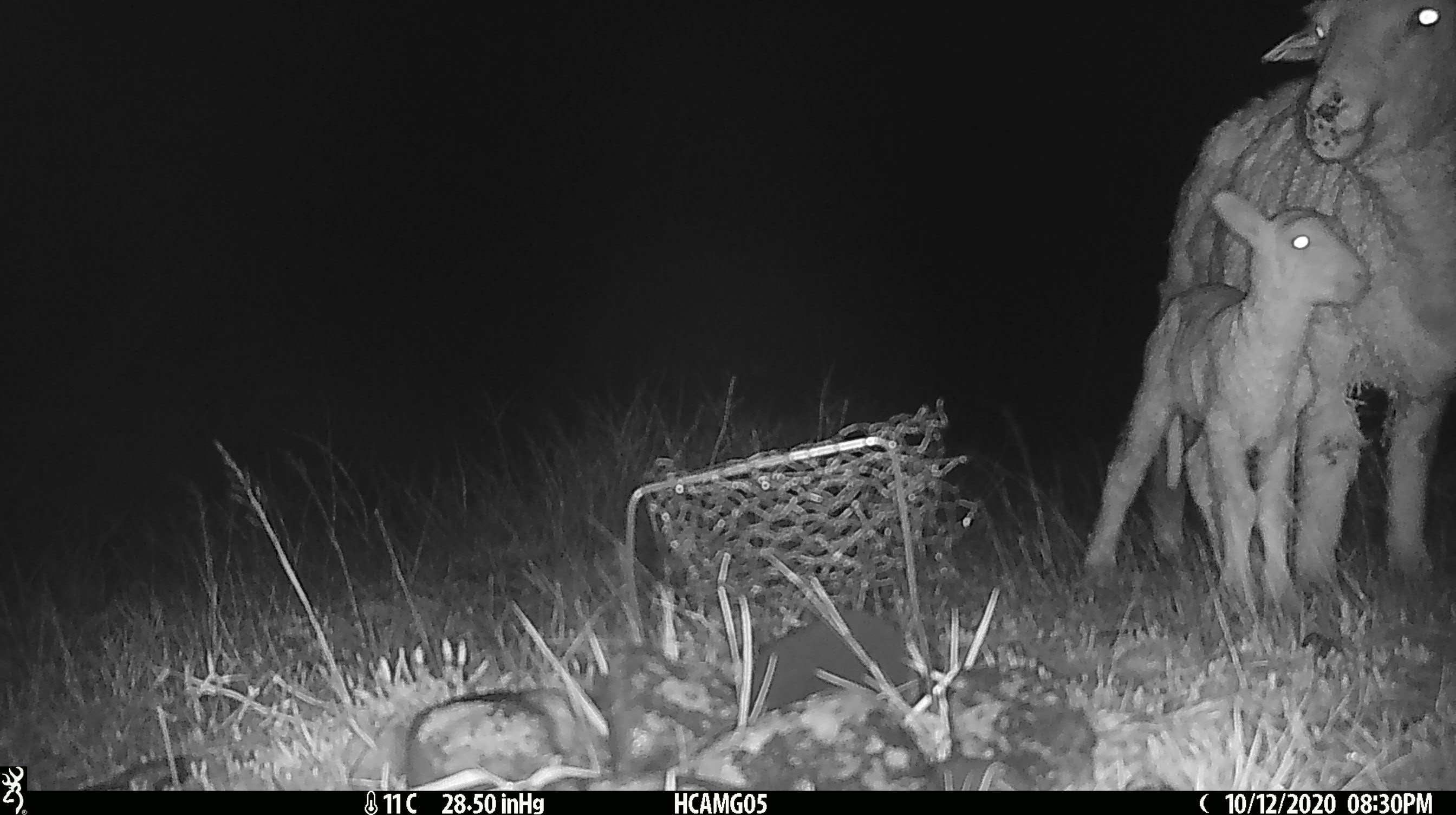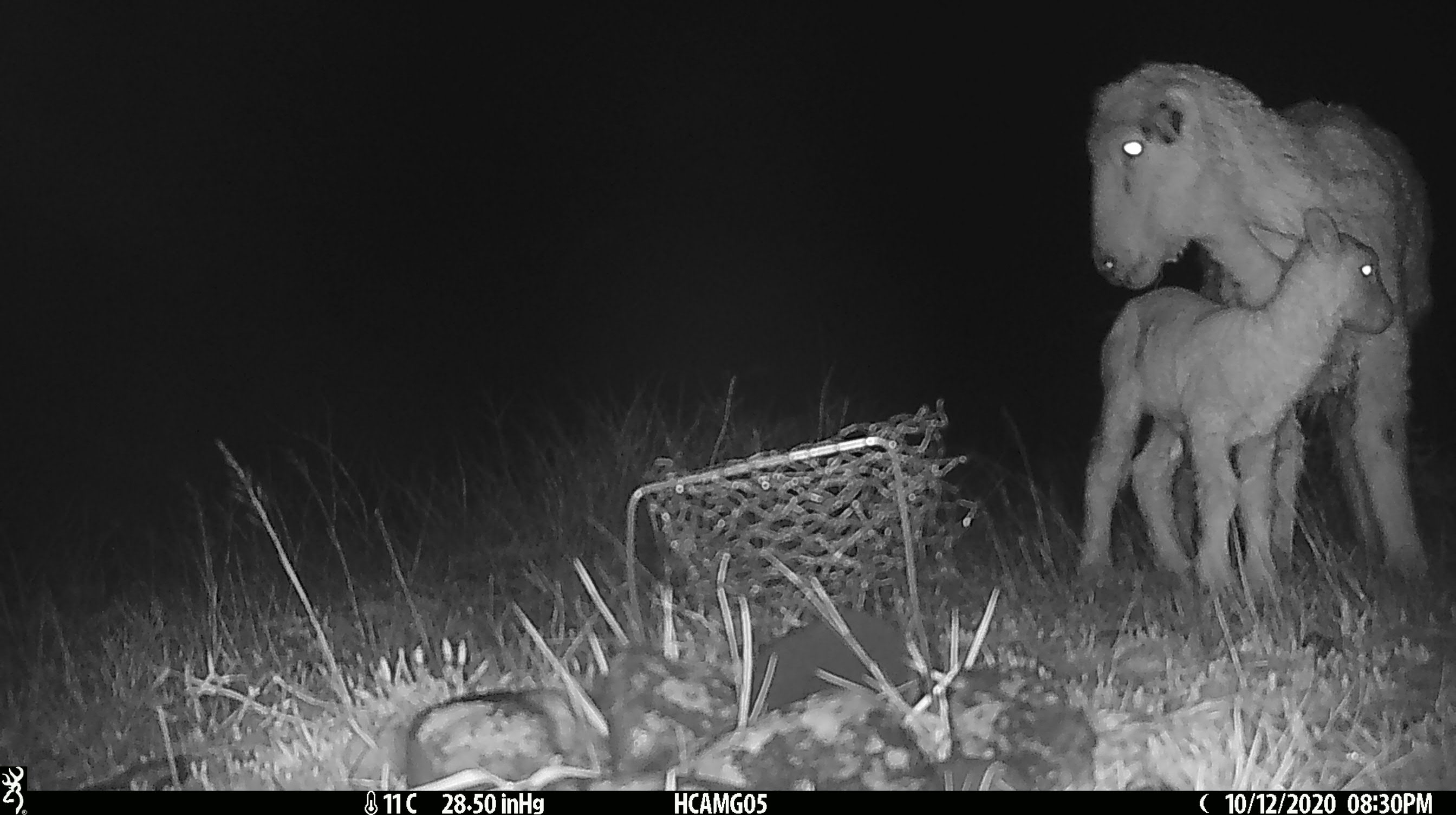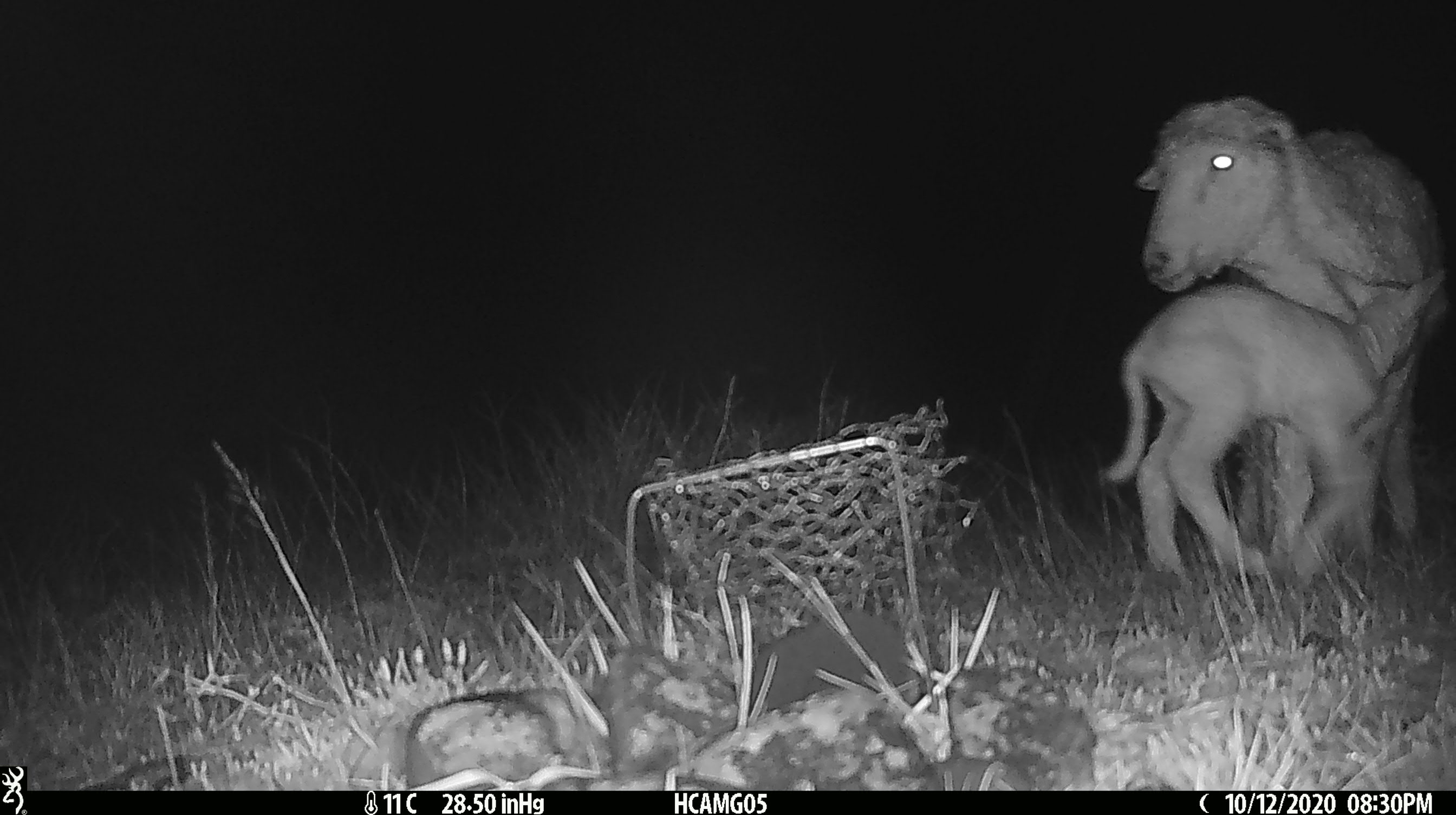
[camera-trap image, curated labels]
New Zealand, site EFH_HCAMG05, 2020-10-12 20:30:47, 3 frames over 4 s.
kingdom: Animalia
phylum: Chordata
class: Mammalia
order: Artiodactyla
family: Bovidae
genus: Ovis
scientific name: Ovis aries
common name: domestic sheep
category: sheep